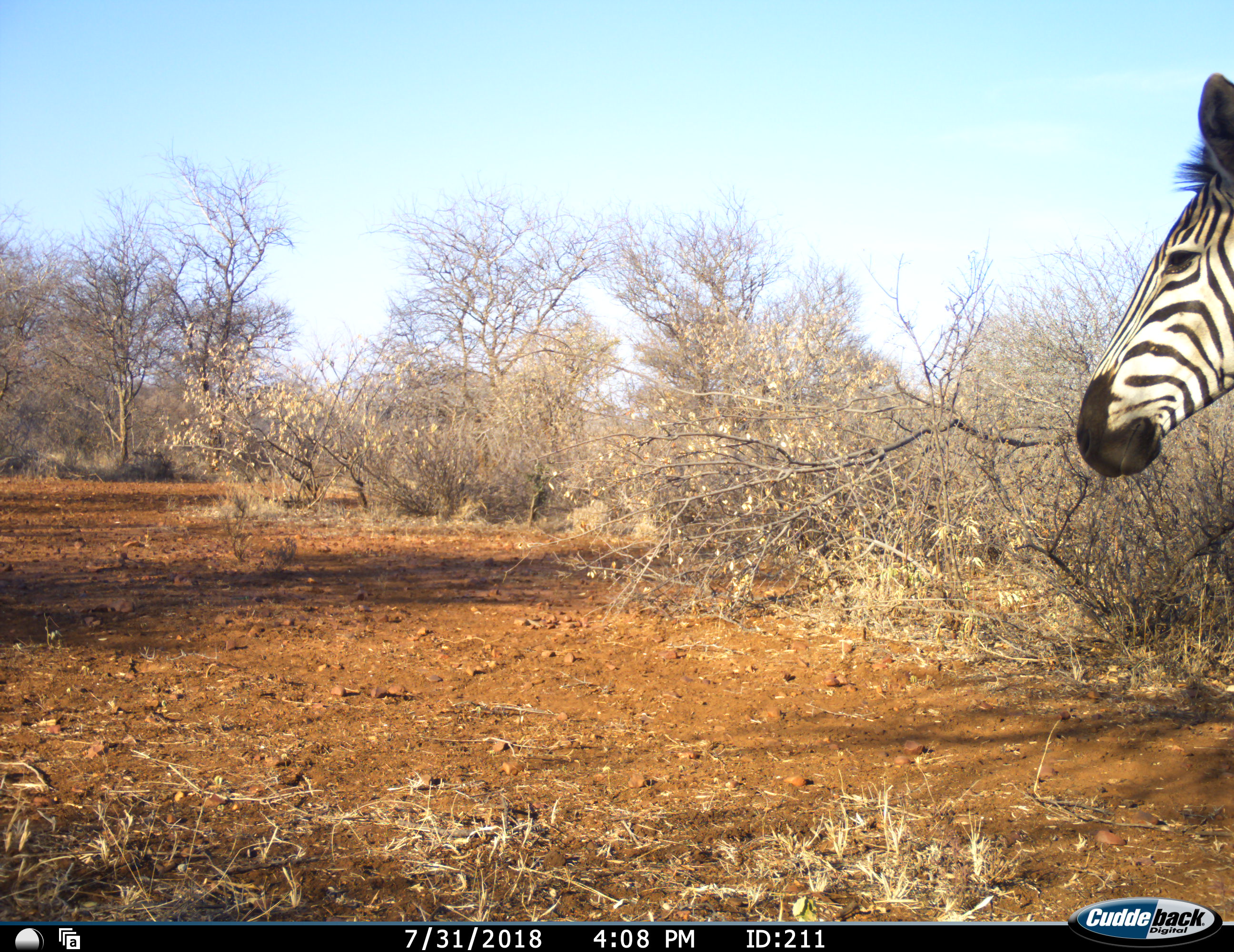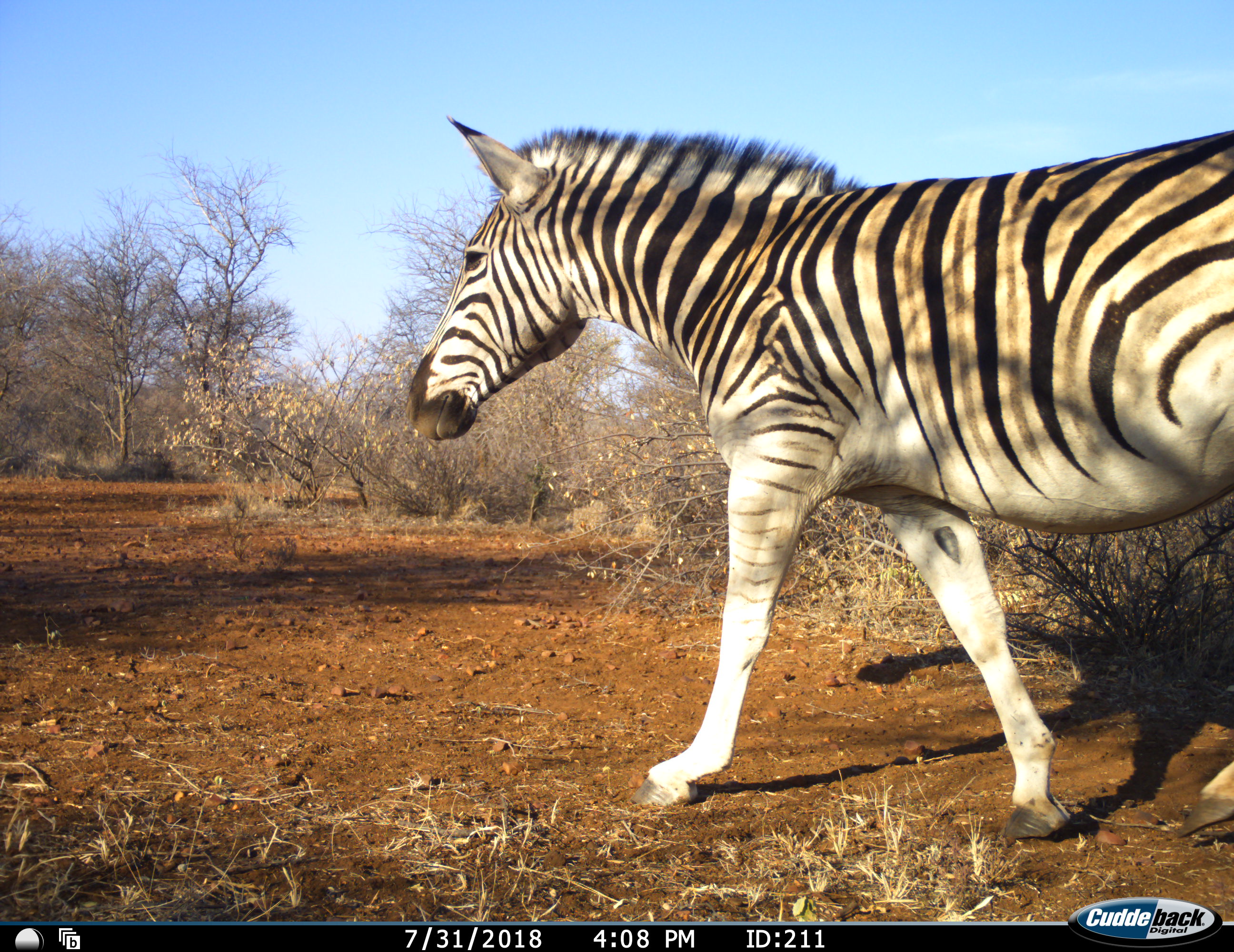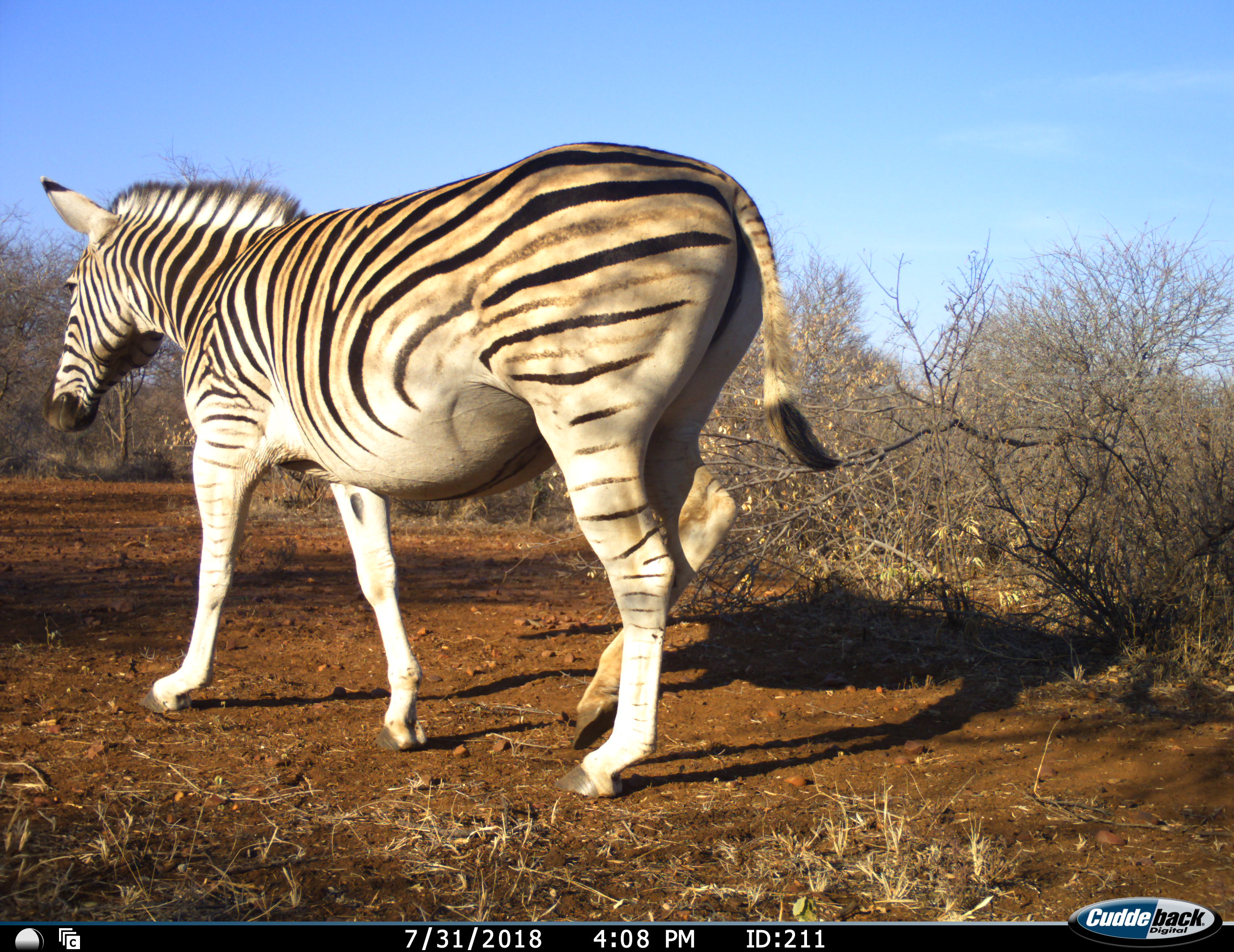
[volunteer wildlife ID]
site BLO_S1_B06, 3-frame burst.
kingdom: Animalia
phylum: Chordata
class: Mammalia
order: Perissodactyla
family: Equidae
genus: Equus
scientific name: Equus quagga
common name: plains zebra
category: zebraplains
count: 1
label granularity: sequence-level